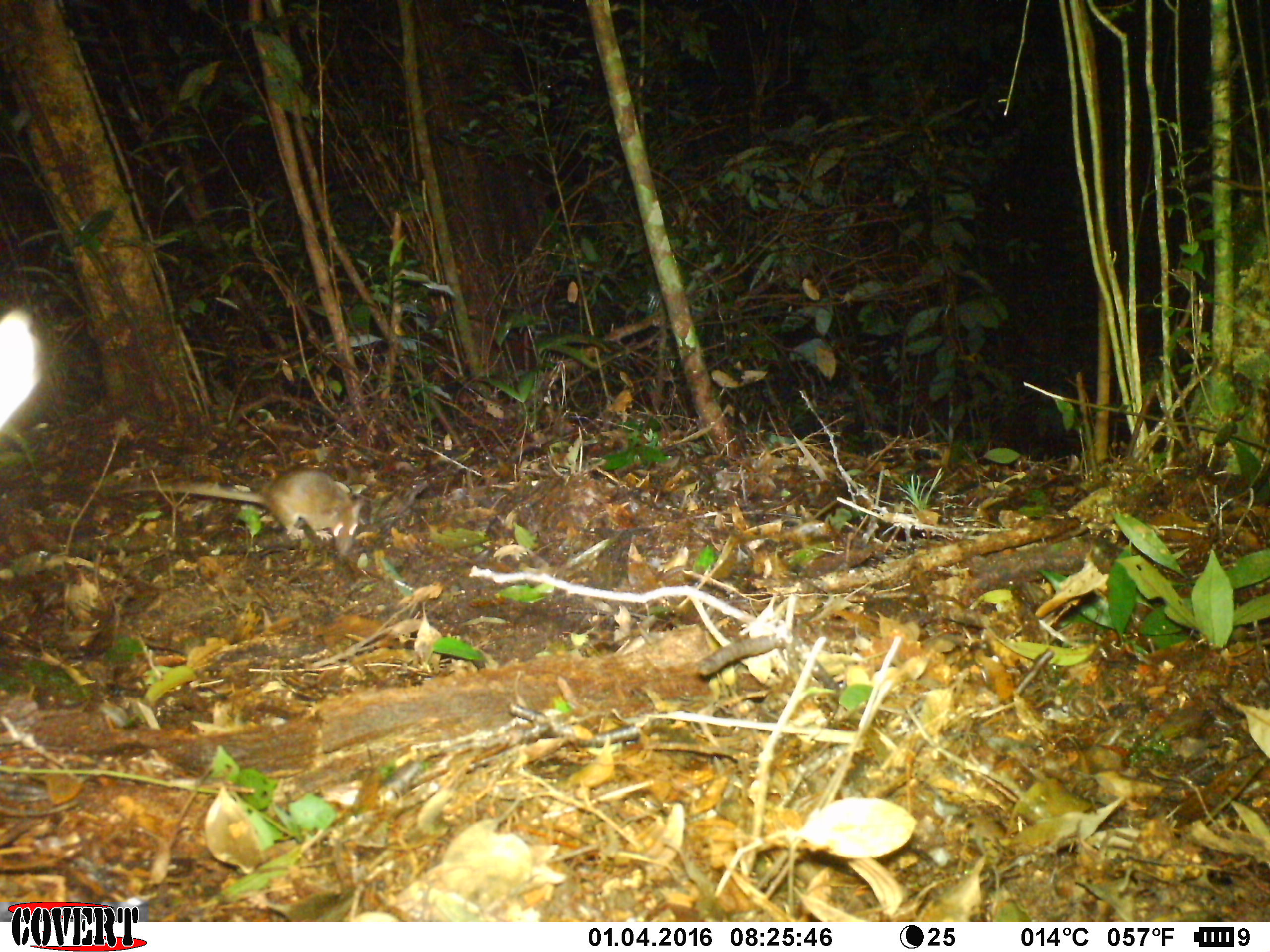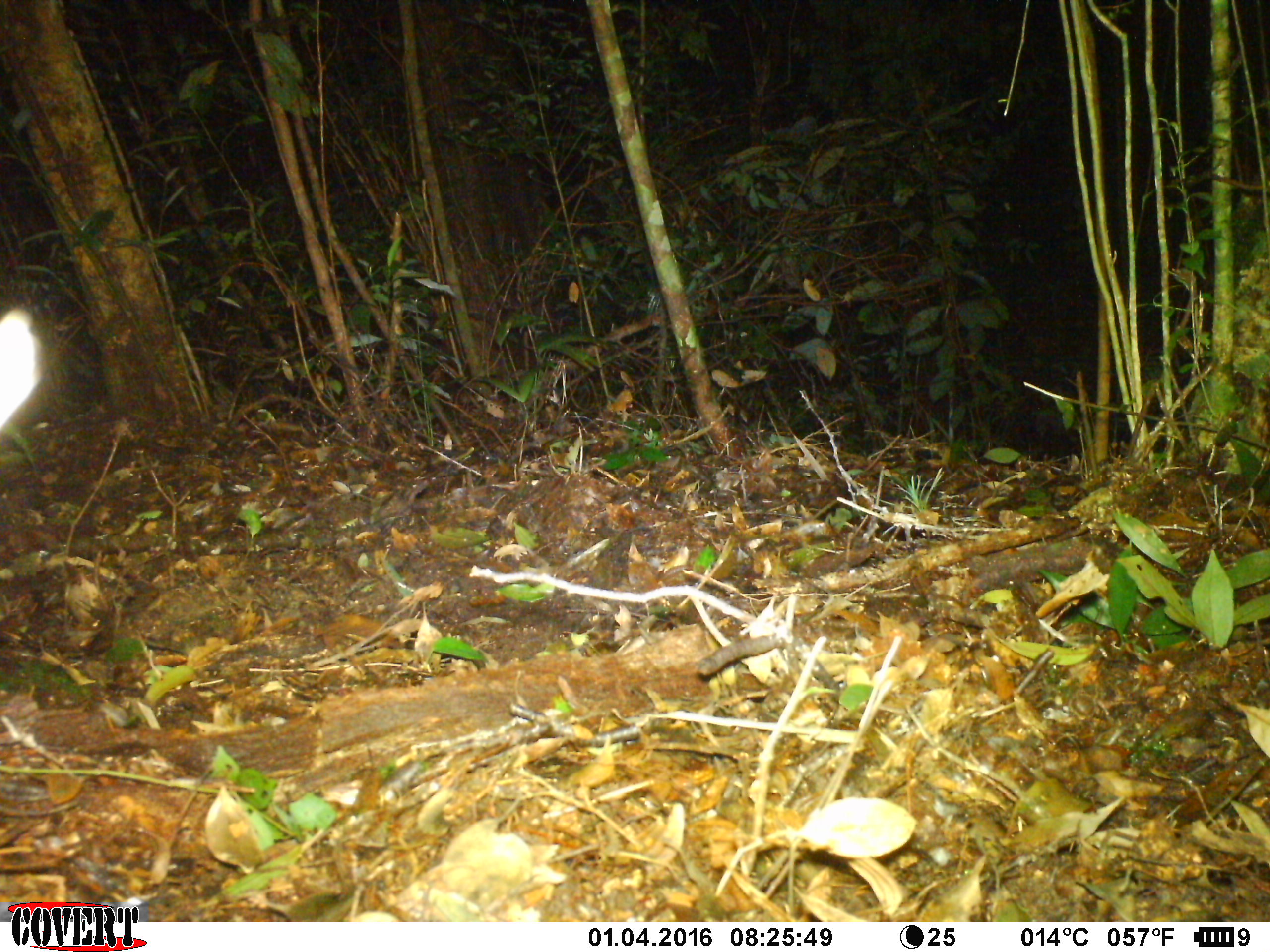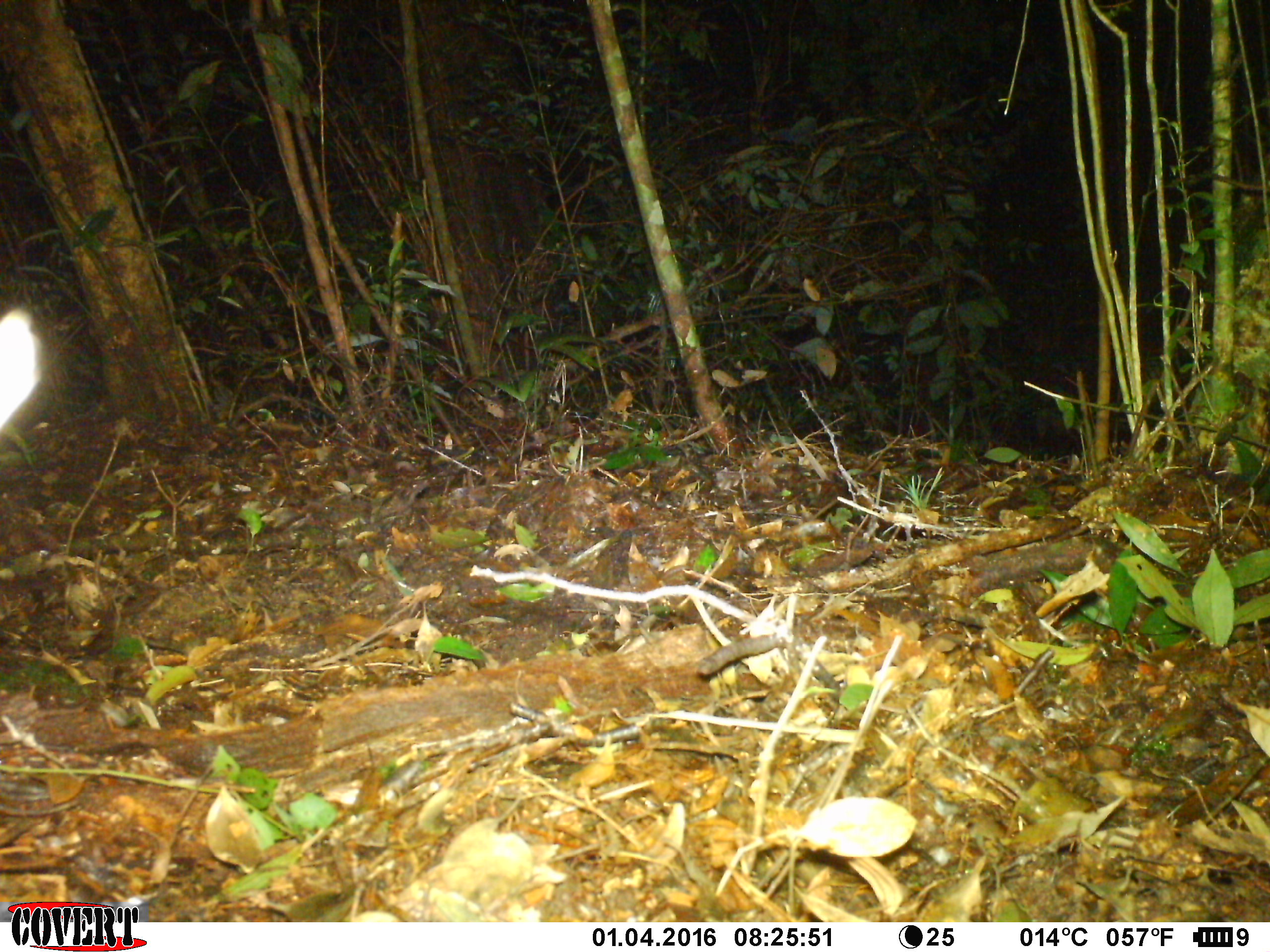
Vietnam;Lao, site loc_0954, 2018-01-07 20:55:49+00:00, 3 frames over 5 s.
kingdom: Animalia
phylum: Chordata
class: Mammalia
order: Rodentia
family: Muridae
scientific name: Muridae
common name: old-world mice and rats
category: unidentified murid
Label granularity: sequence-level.